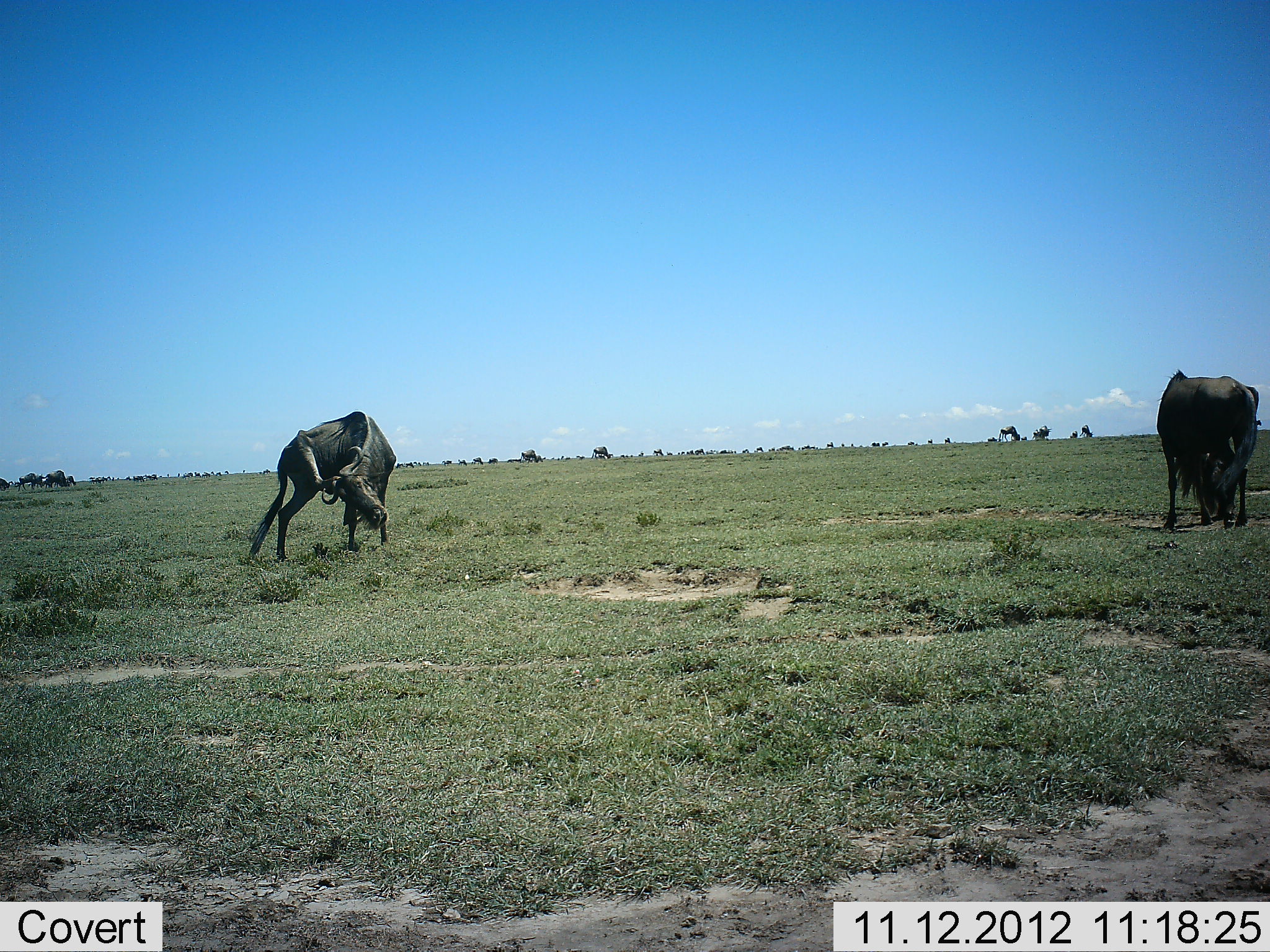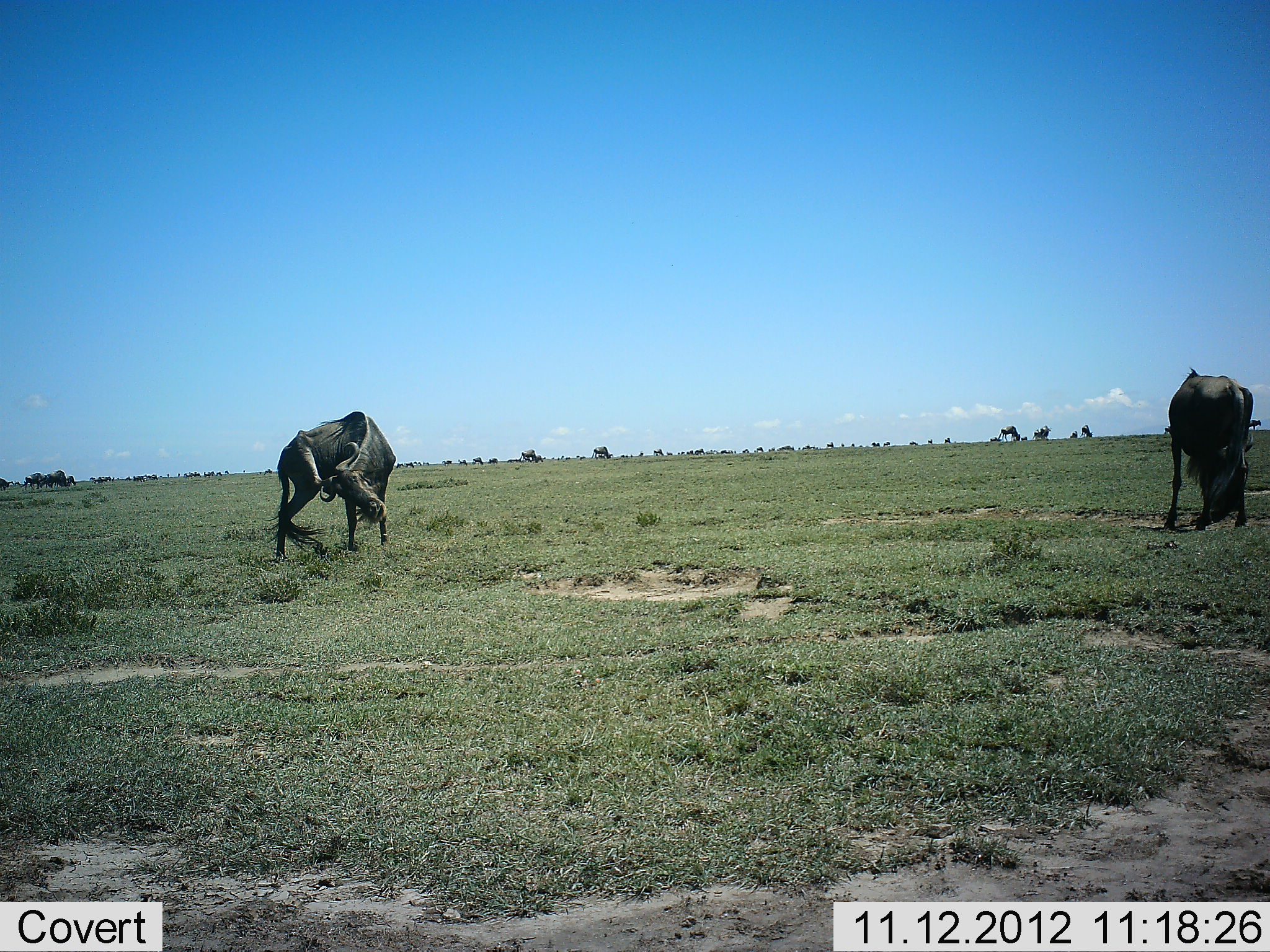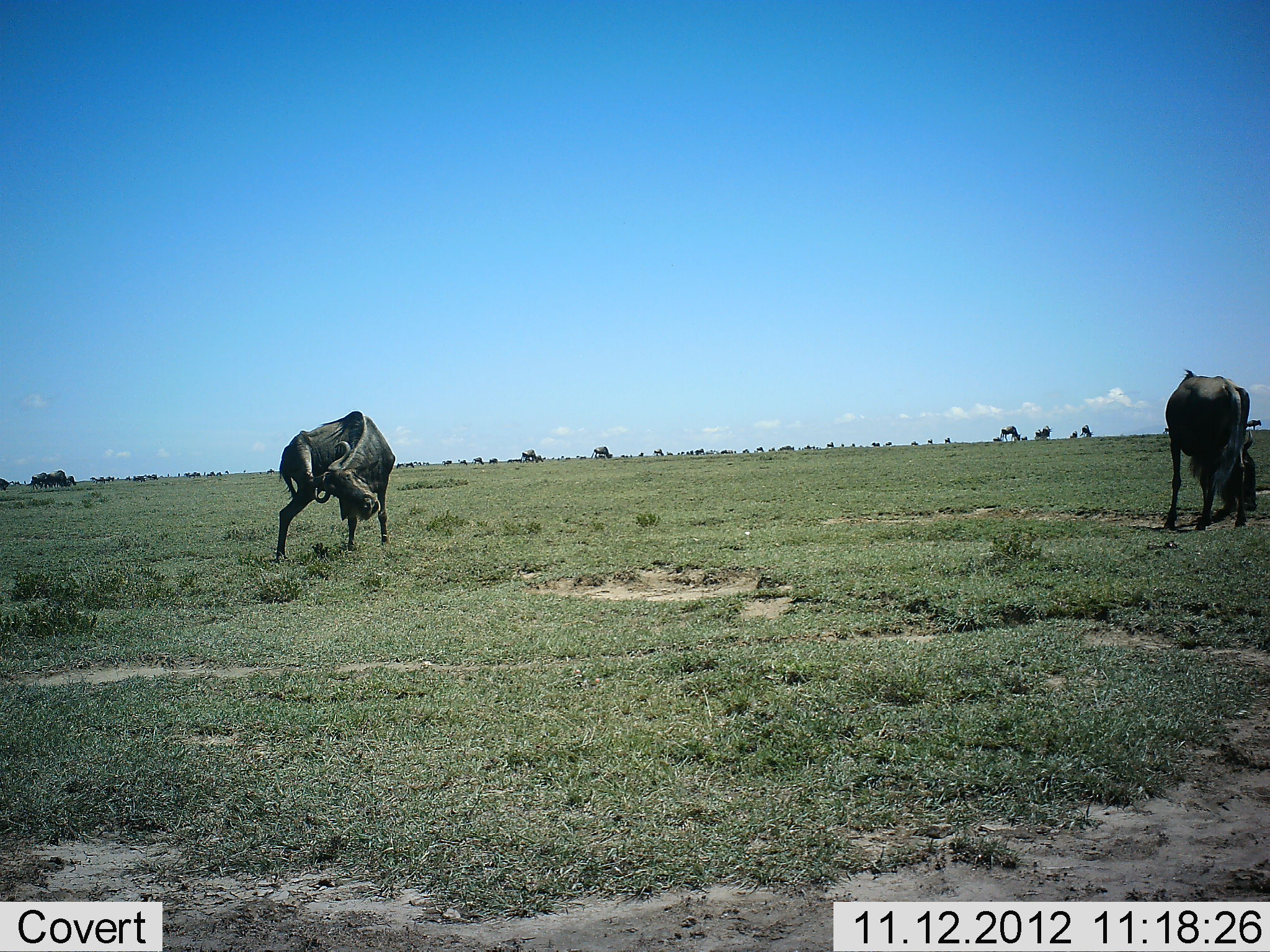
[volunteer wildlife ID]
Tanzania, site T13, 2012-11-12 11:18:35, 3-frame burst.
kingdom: Animalia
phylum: Chordata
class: Mammalia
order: Artiodactyla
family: Bovidae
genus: Connochaetes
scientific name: Connochaetes taurinus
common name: blue wildebeest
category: wildebeest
Wildebeest (blue wildebeest) (Connochaetes taurinus), count 6. Behavior (volunteer vote fractions): standing 60%, resting 10%, moving 40%, interacting 0%. Young present (vote fraction): 0%. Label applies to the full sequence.